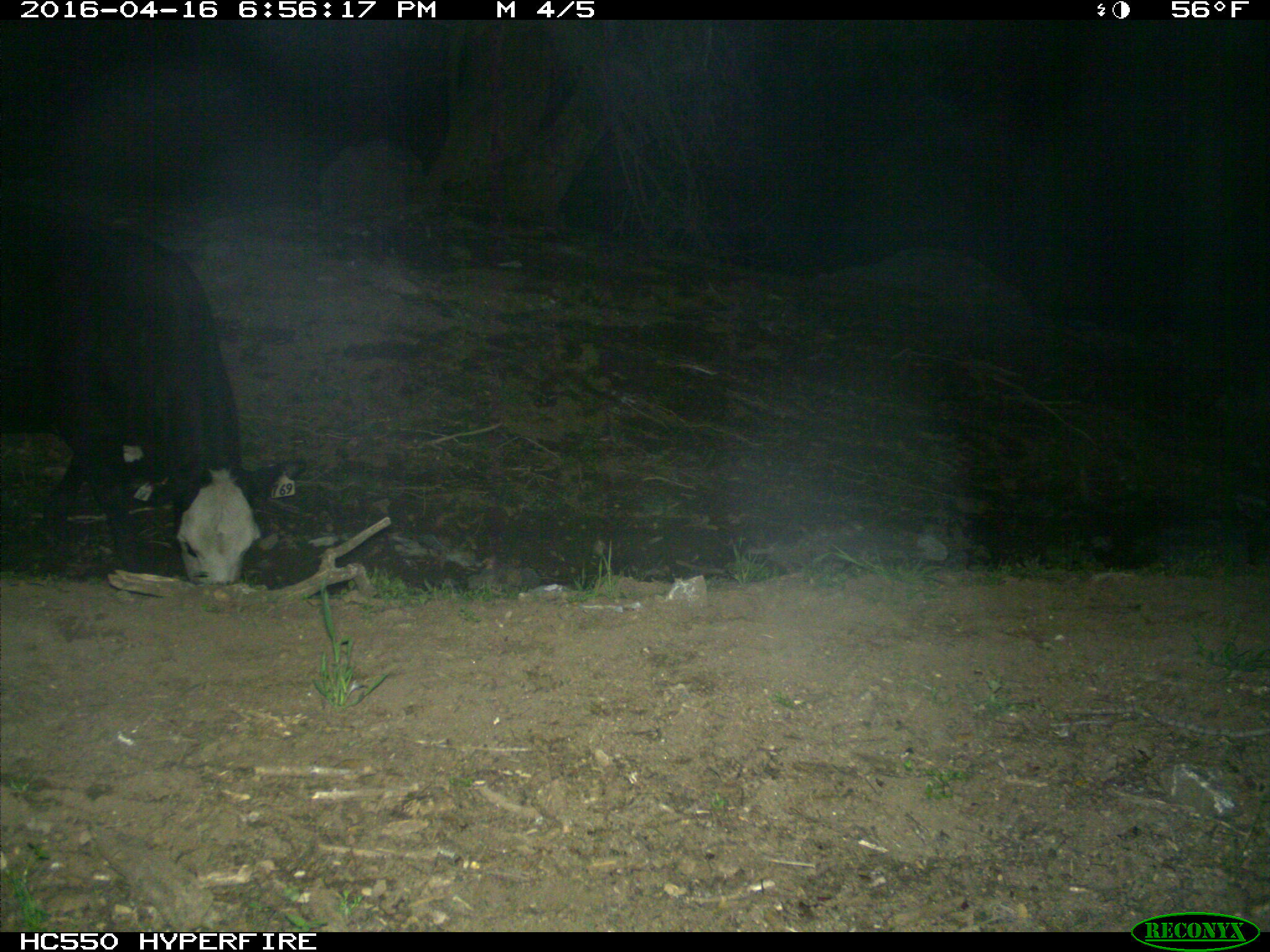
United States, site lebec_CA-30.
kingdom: Animalia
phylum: Chordata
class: Mammalia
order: Artiodactyla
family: Bovidae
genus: Bos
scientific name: Bos taurus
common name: domestic cow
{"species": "Bos taurus (domestic cow)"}